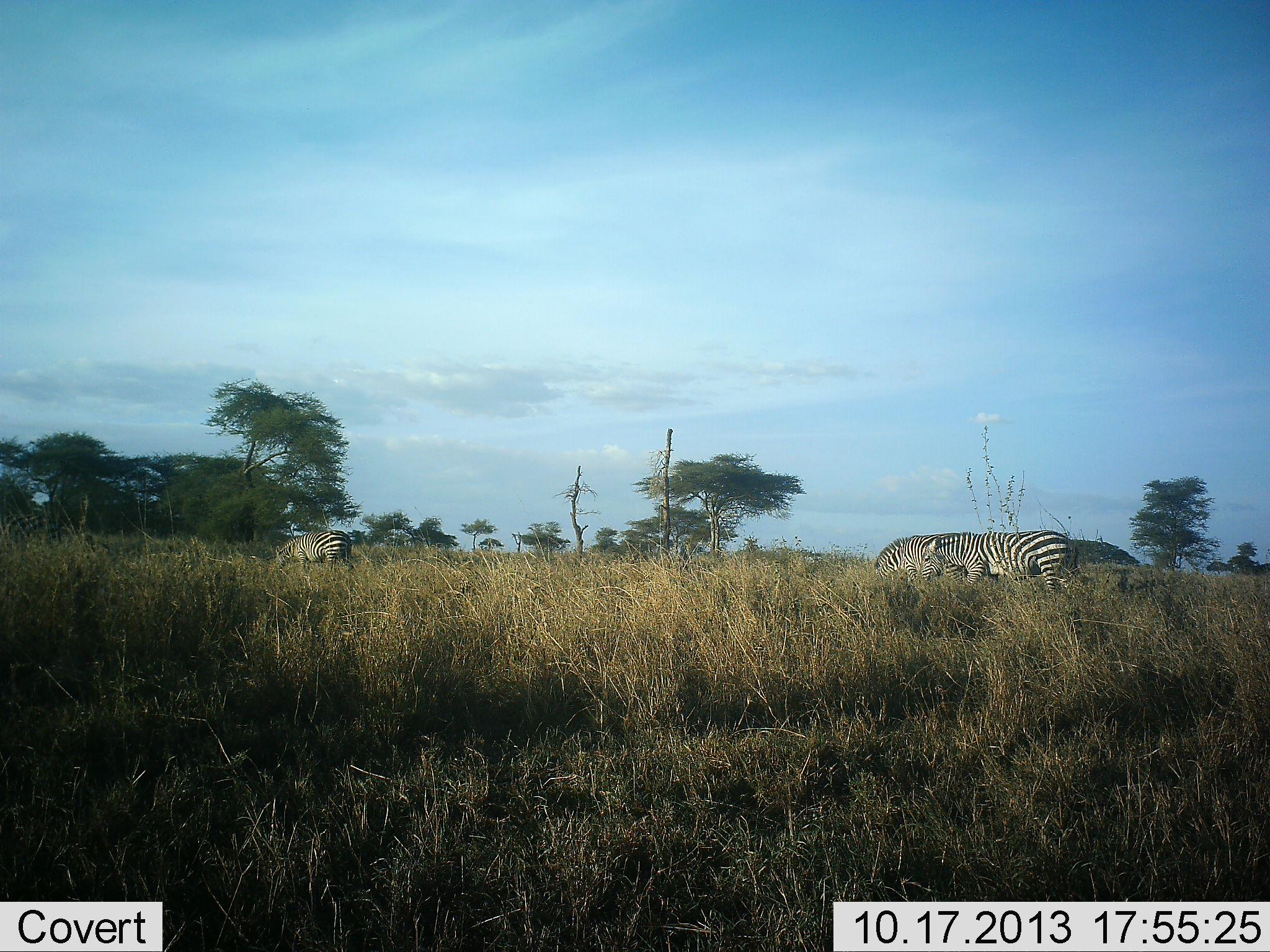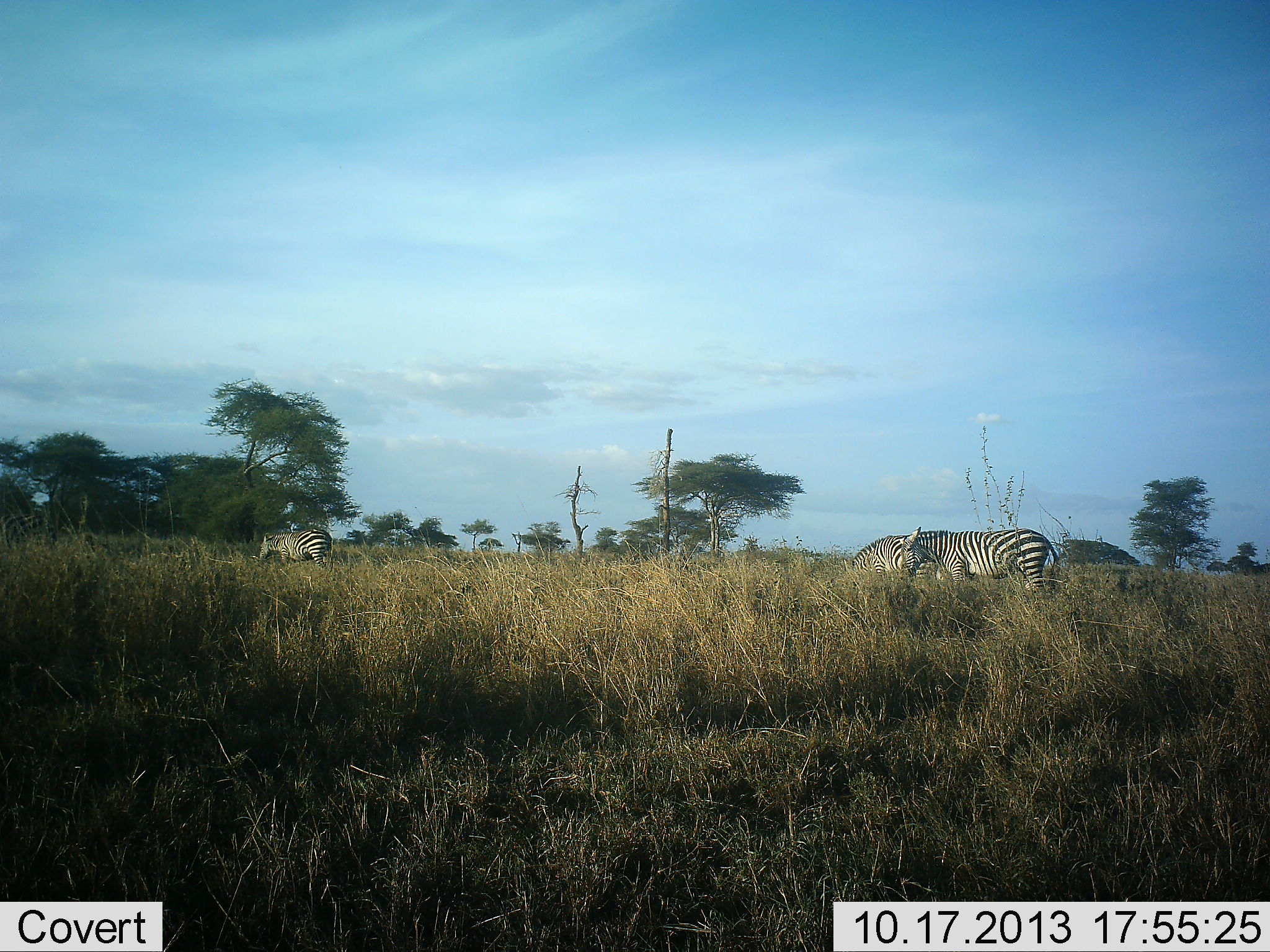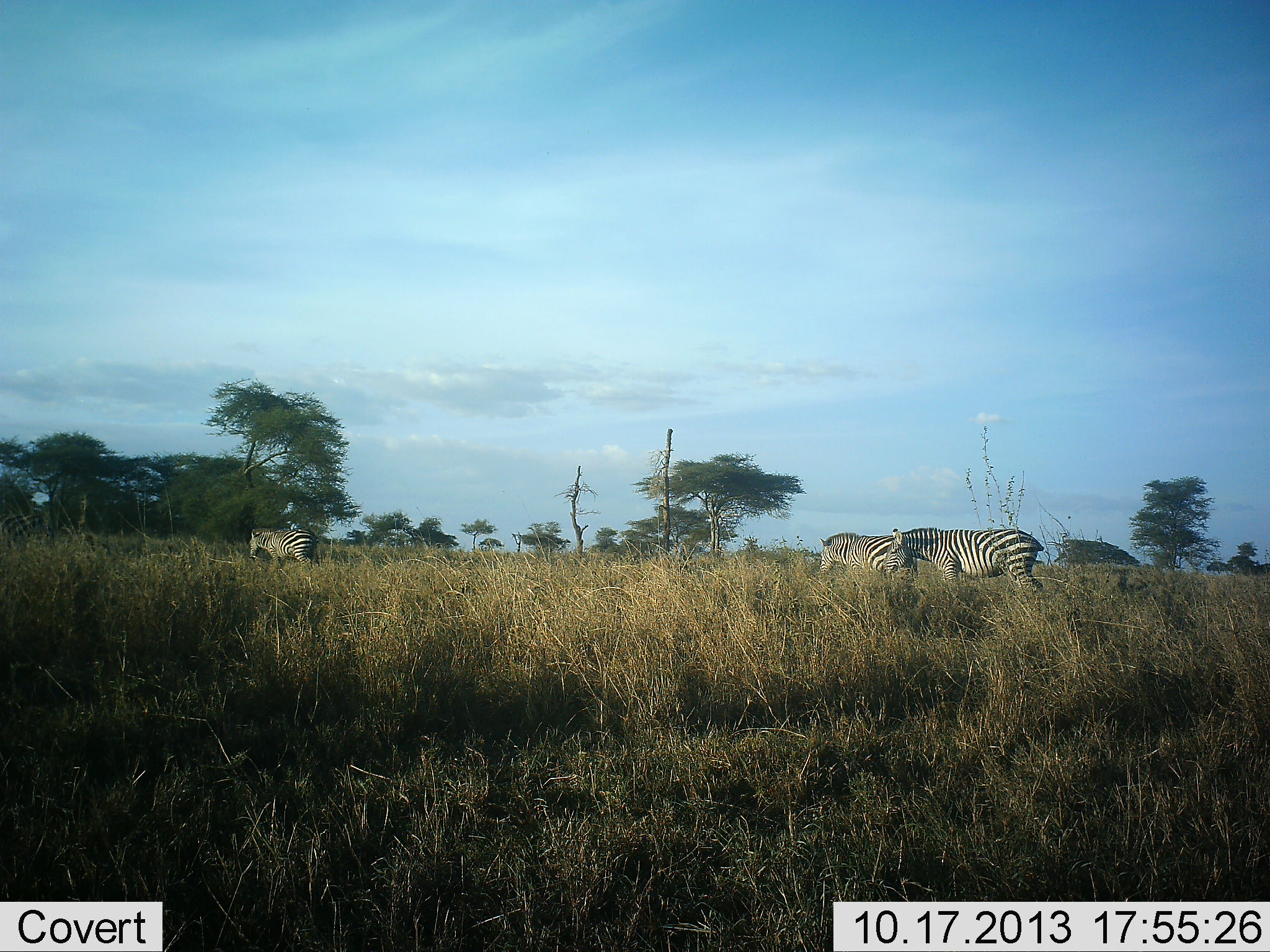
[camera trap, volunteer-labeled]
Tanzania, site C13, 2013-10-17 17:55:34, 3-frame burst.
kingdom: Animalia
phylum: Chordata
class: Mammalia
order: Perissodactyla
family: Equidae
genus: Equus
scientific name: Equus quagga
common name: plains zebra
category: zebra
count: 3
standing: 24%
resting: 0%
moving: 61%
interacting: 3%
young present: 0%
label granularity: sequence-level